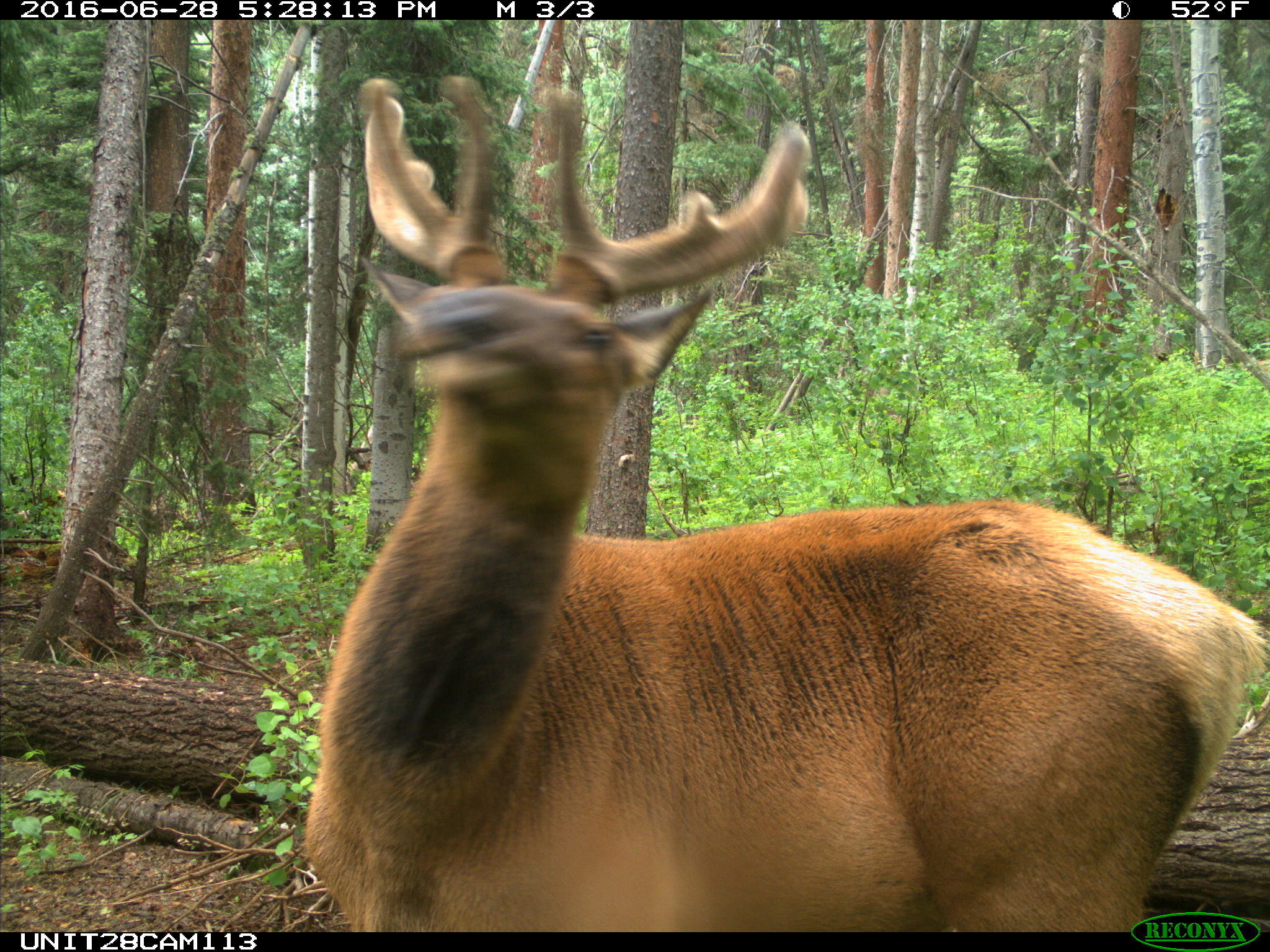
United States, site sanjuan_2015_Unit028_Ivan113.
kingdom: Animalia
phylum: Chordata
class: Mammalia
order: Artiodactyla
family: Cervidae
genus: Cervus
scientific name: Cervus elaphus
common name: red deer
Cervus elaphus (red deer).